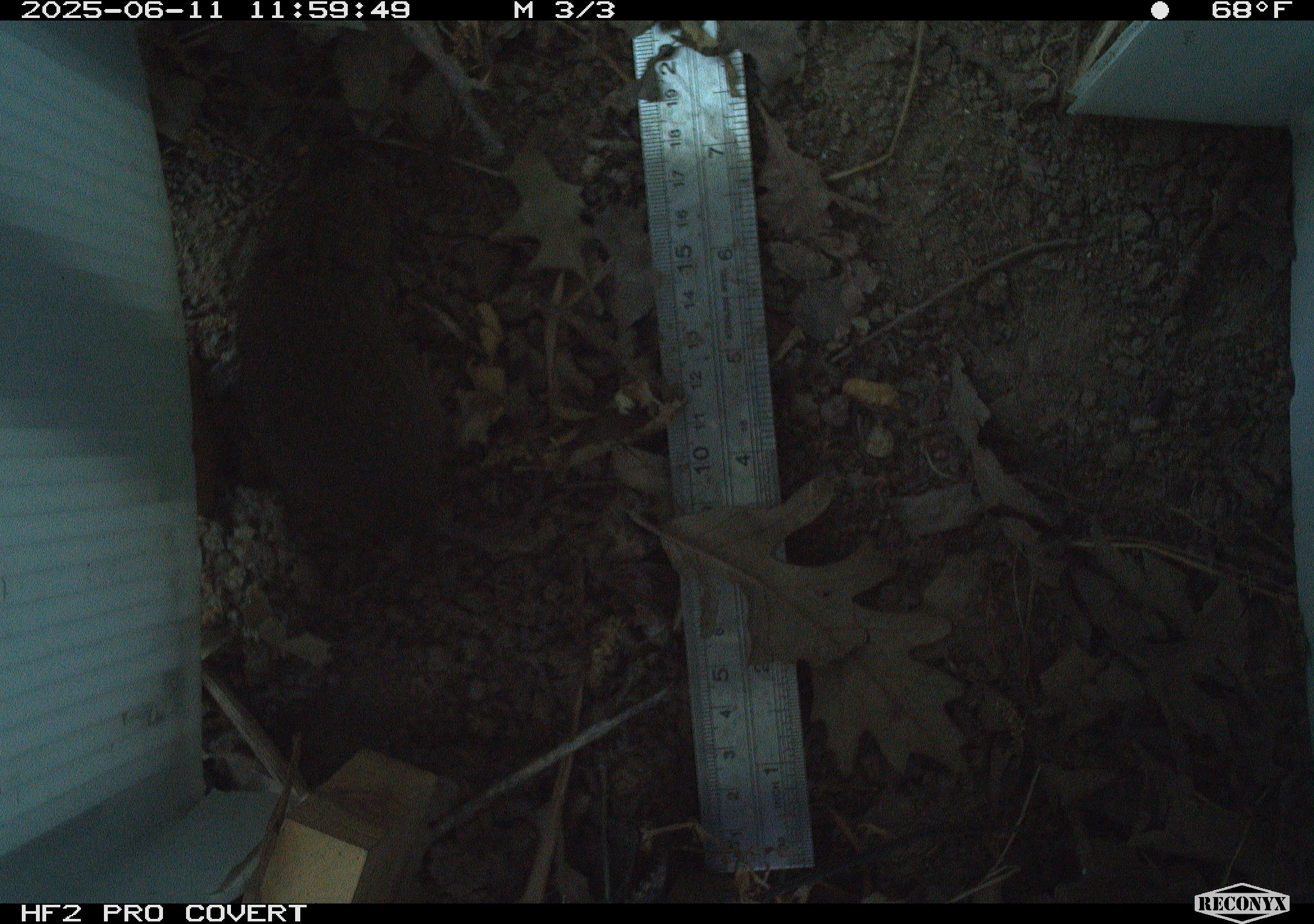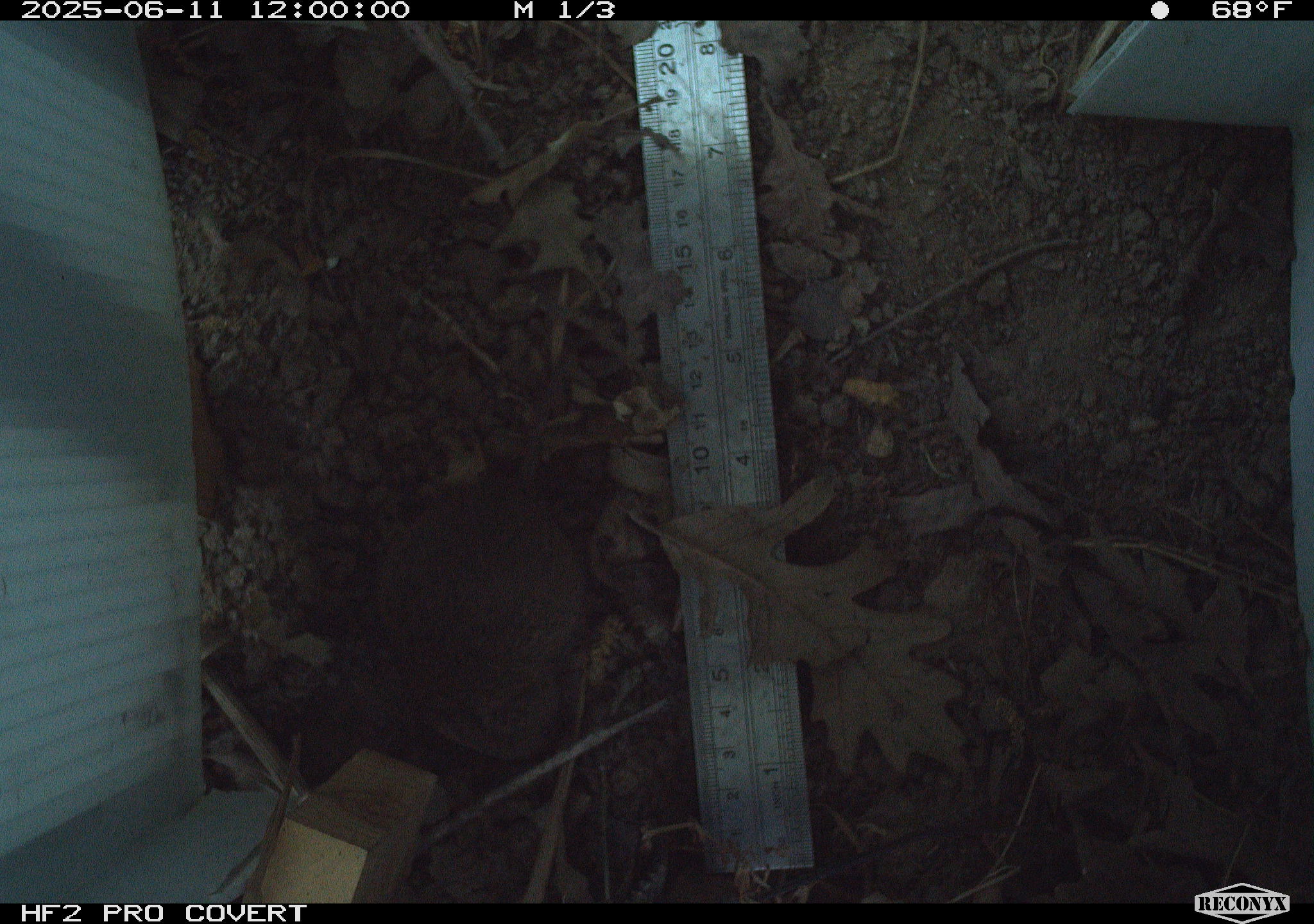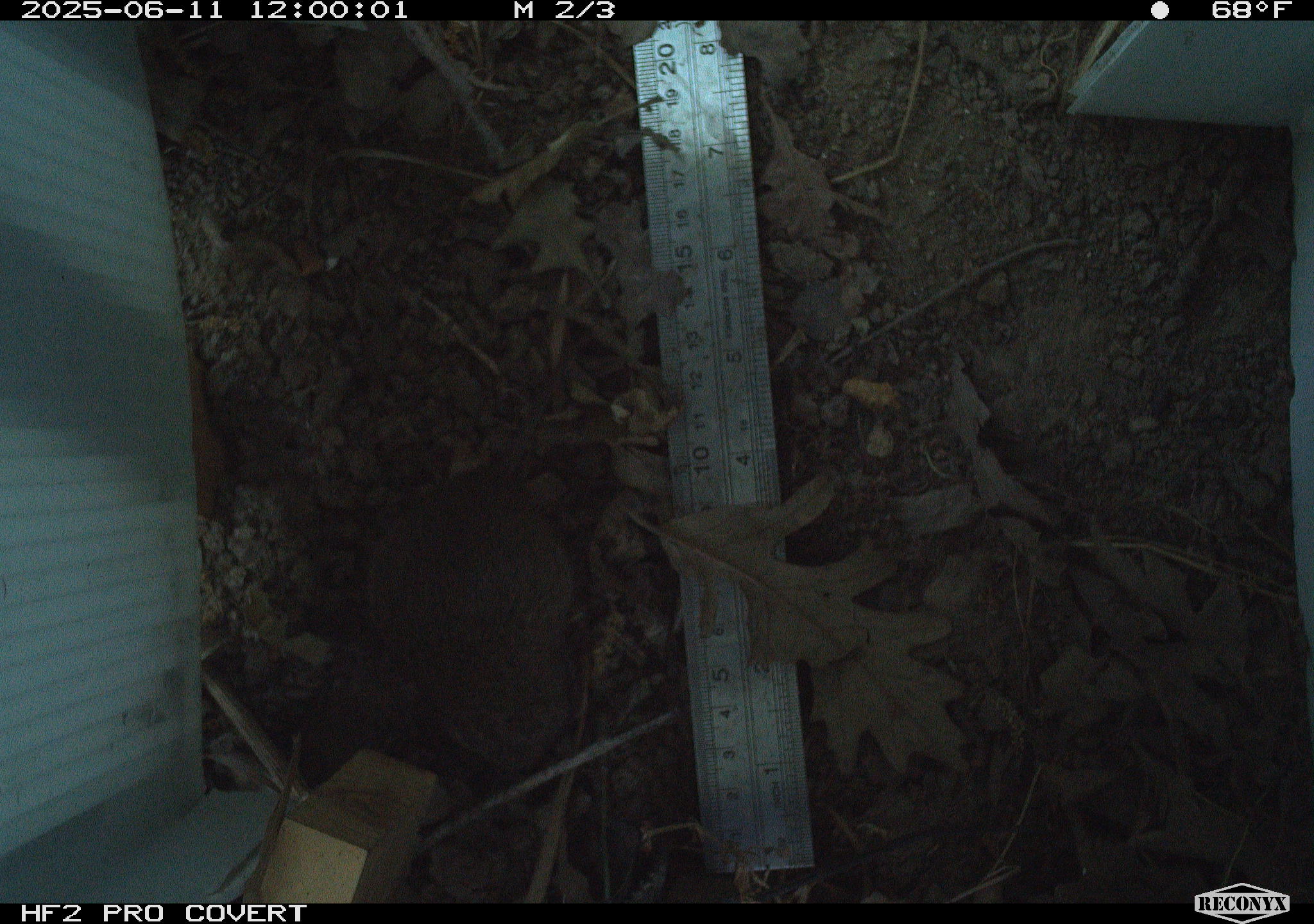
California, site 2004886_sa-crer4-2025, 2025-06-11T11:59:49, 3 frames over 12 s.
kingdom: Animalia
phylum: Chordata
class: Mammalia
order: Rodentia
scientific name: Rodentia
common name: rodent